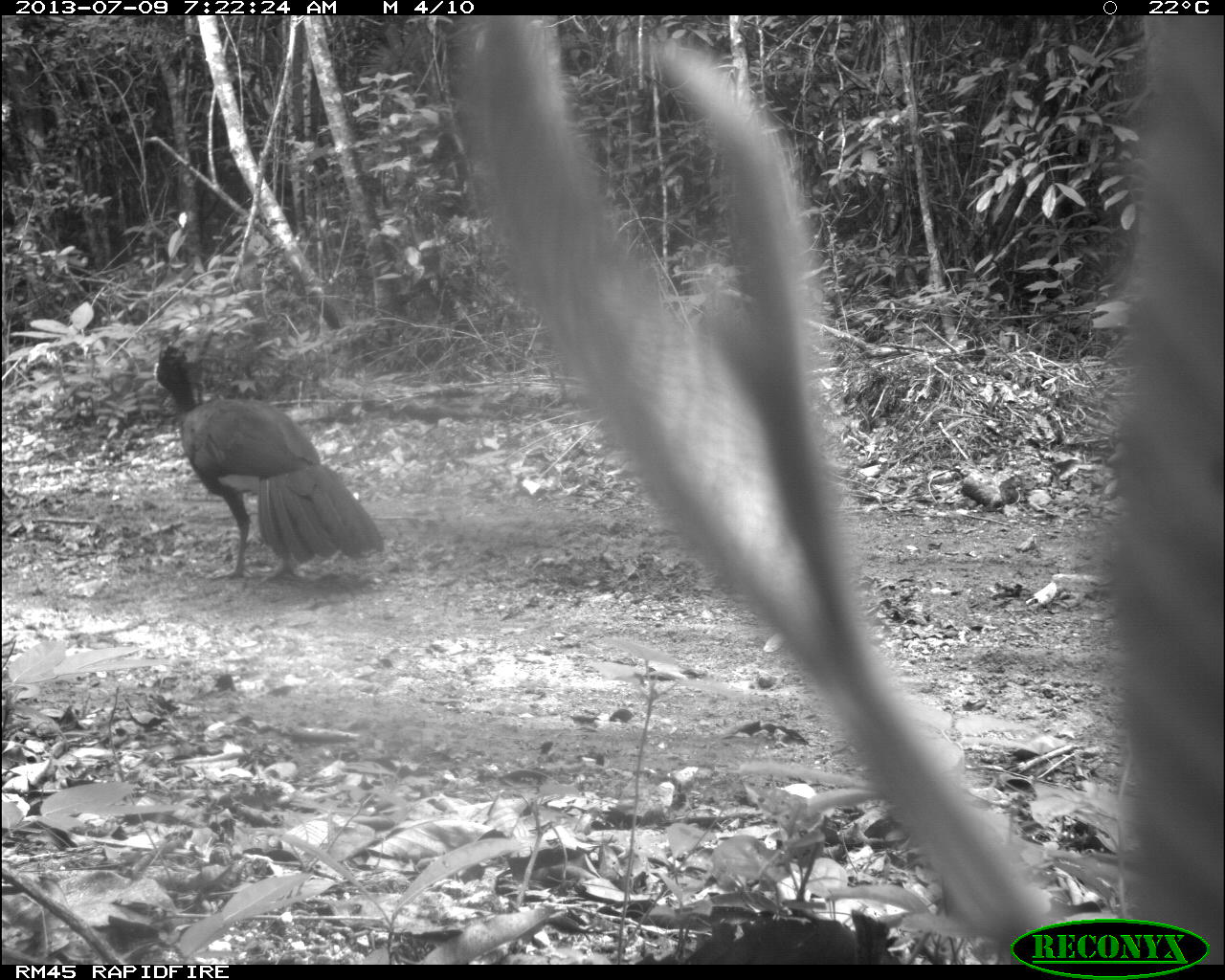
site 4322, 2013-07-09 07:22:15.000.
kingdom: Animalia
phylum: Chordata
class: Aves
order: Galliformes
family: Cracidae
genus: Crax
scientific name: Crax rubra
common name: great curassow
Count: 1.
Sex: male.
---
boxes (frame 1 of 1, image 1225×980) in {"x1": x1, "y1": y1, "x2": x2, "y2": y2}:
crax rubra: {"x1": 151, "y1": 343, "x2": 384, "y2": 588}